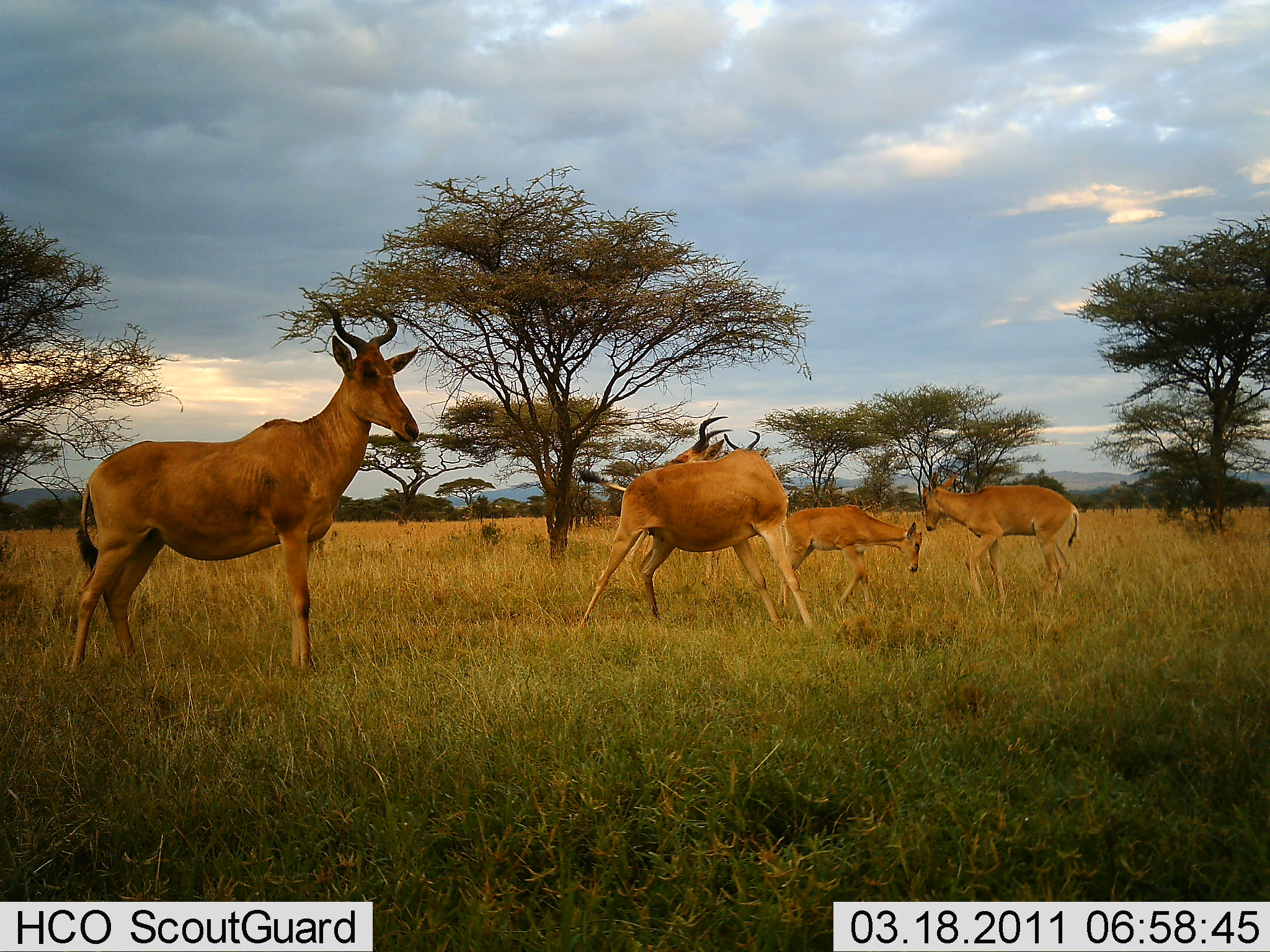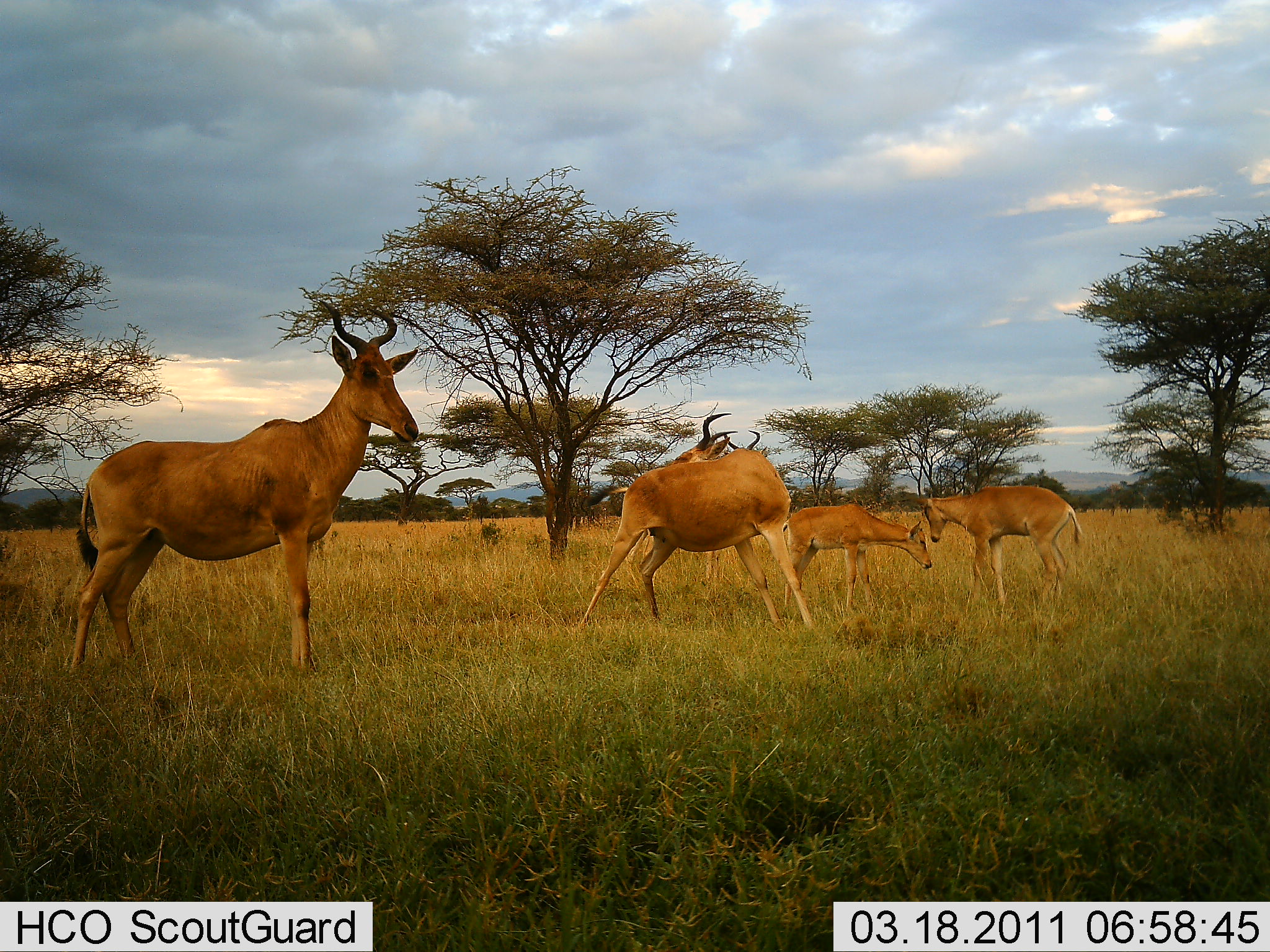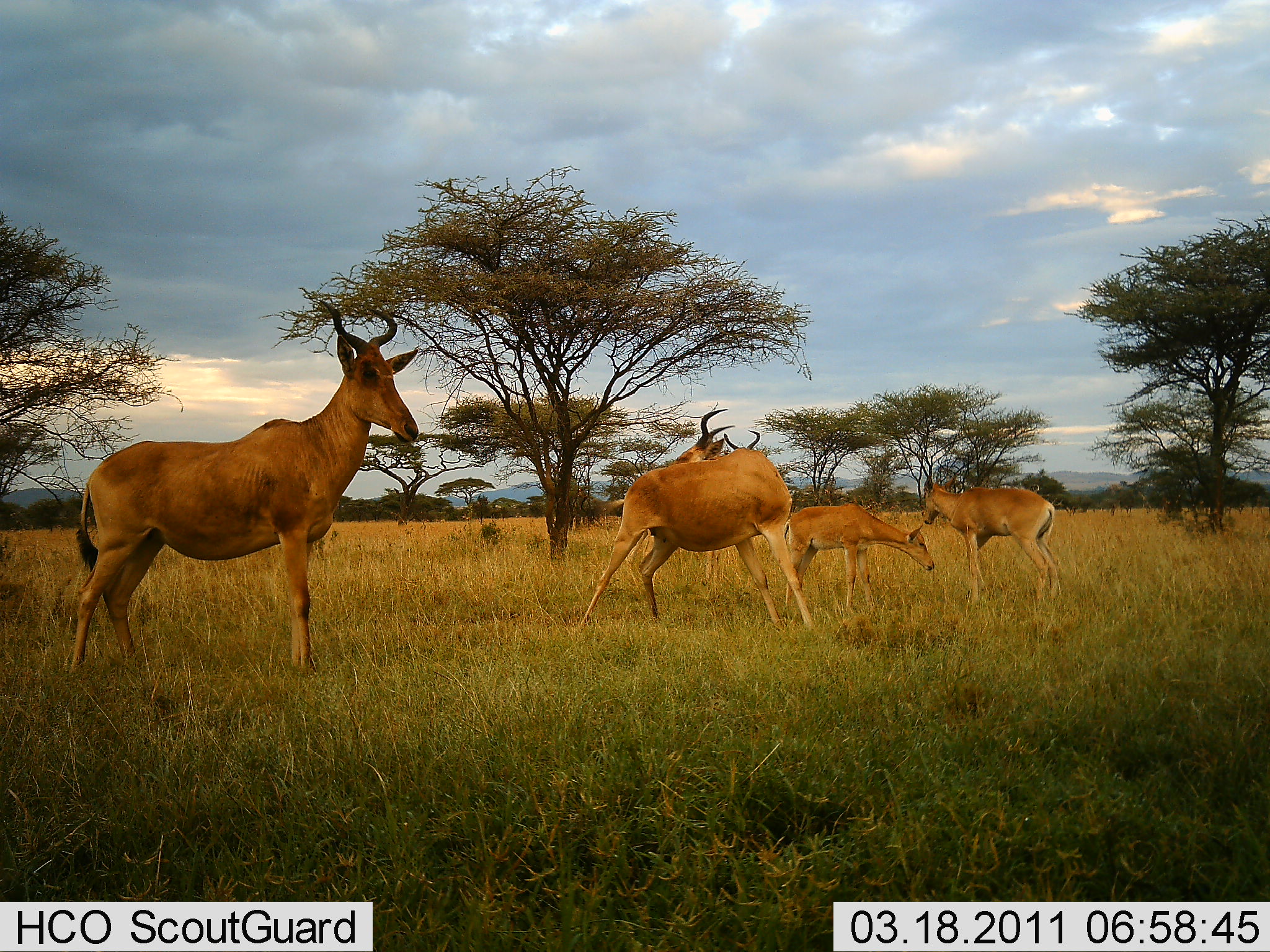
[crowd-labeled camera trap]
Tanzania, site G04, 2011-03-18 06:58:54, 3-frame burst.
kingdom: Animalia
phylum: Chordata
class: Mammalia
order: Artiodactyla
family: Bovidae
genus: Alcelaphus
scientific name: Alcelaphus buselaphus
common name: hartebeest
Hartebeest (Alcelaphus buselaphus), count 5. Behavior (volunteer vote fractions): standing 92%, resting 0%, moving 25%, interacting 50%. Young present (vote fraction): 42%. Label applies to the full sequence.